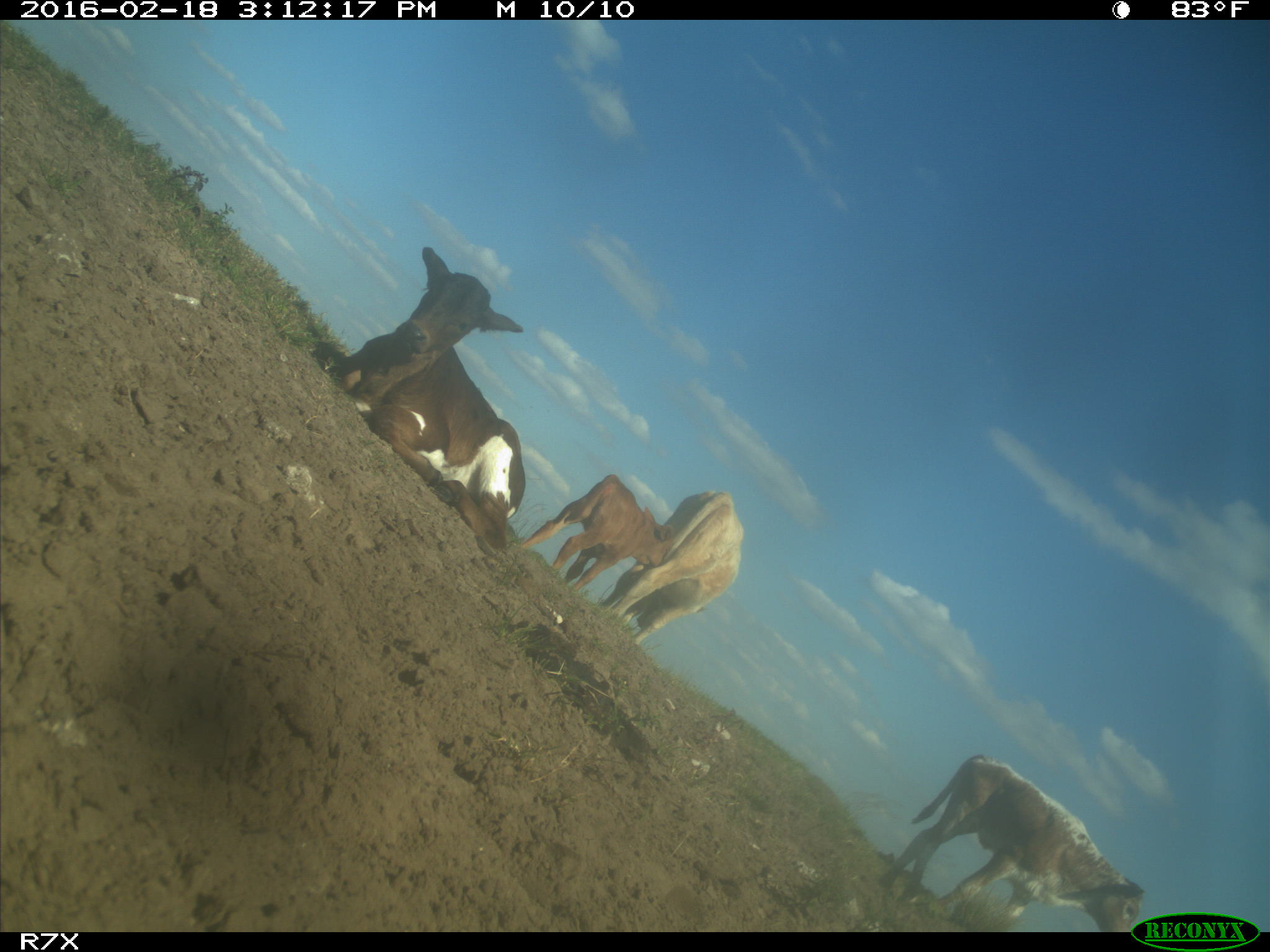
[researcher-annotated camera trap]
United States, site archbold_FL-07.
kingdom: Animalia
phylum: Chordata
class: Mammalia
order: Artiodactyla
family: Bovidae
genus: Bos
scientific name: Bos taurus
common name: domestic cow